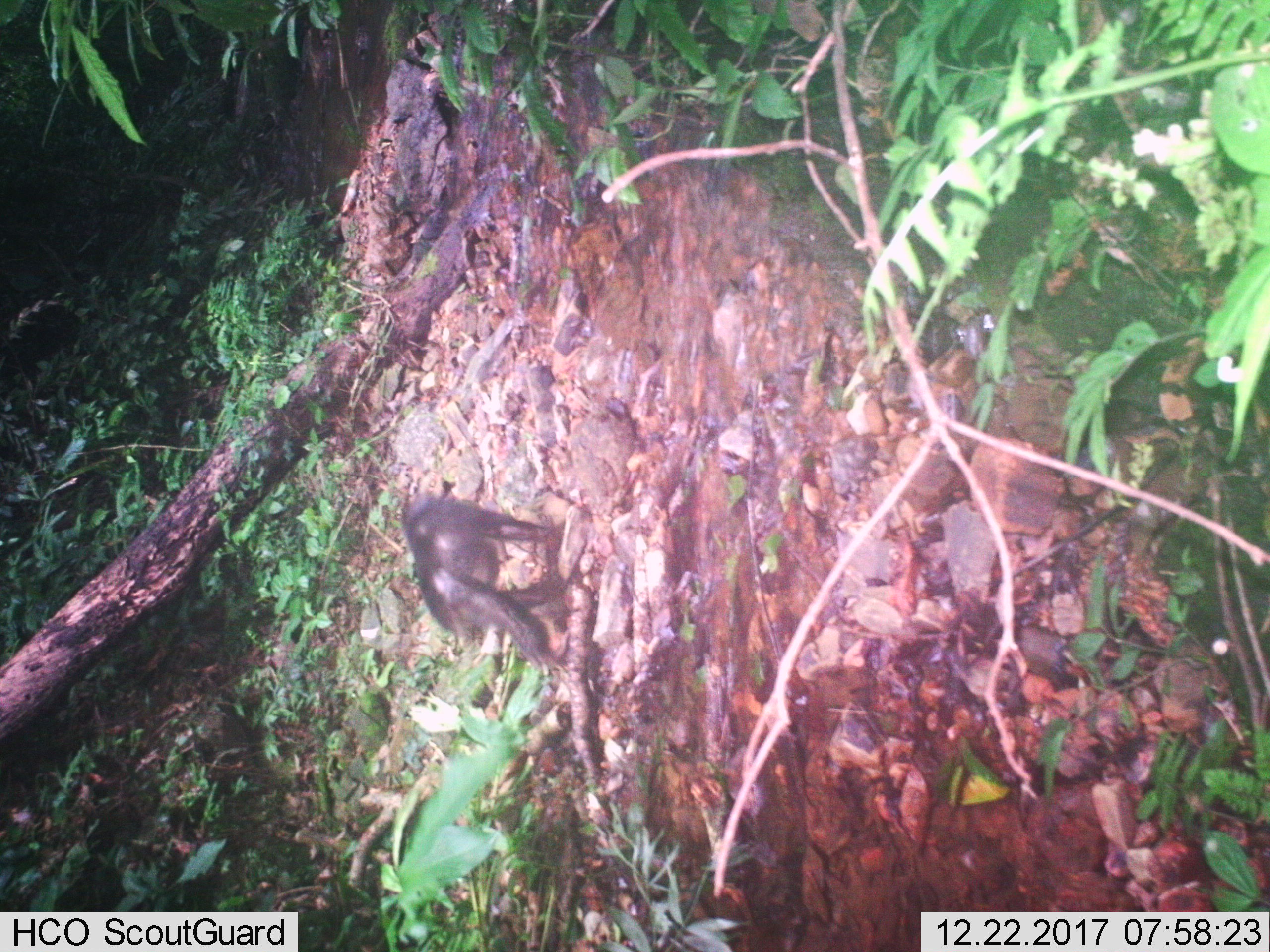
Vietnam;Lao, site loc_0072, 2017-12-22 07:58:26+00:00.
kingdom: Animalia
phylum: Chordata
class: Mammalia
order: Primates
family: Cercopithecidae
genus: Macaca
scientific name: Macaca arctoides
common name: stump-tailed macaque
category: stump tailed macaque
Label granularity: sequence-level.